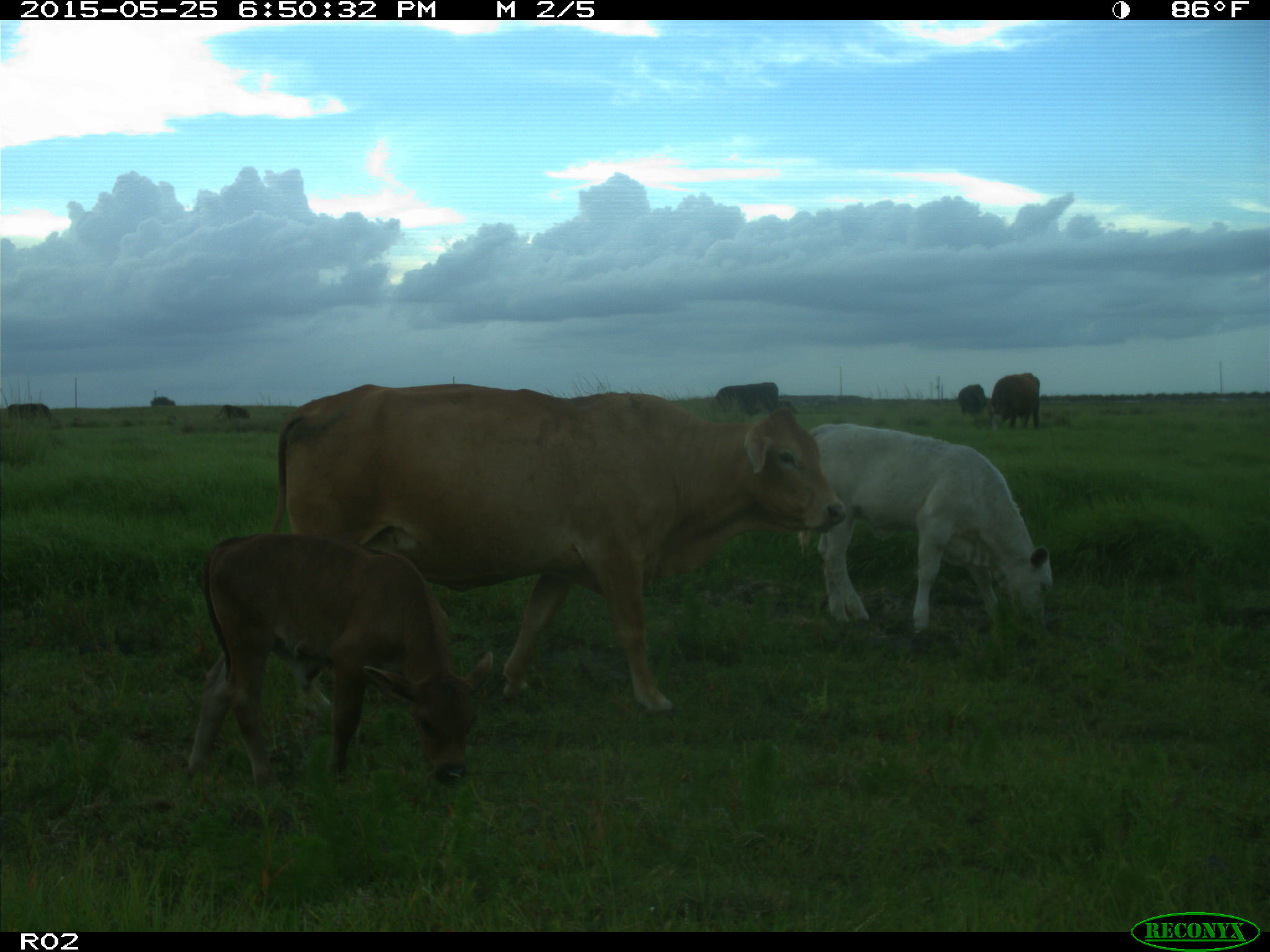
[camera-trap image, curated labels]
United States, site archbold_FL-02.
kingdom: Animalia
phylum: Chordata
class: Mammalia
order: Artiodactyla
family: Bovidae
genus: Bos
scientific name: Bos taurus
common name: domestic cow